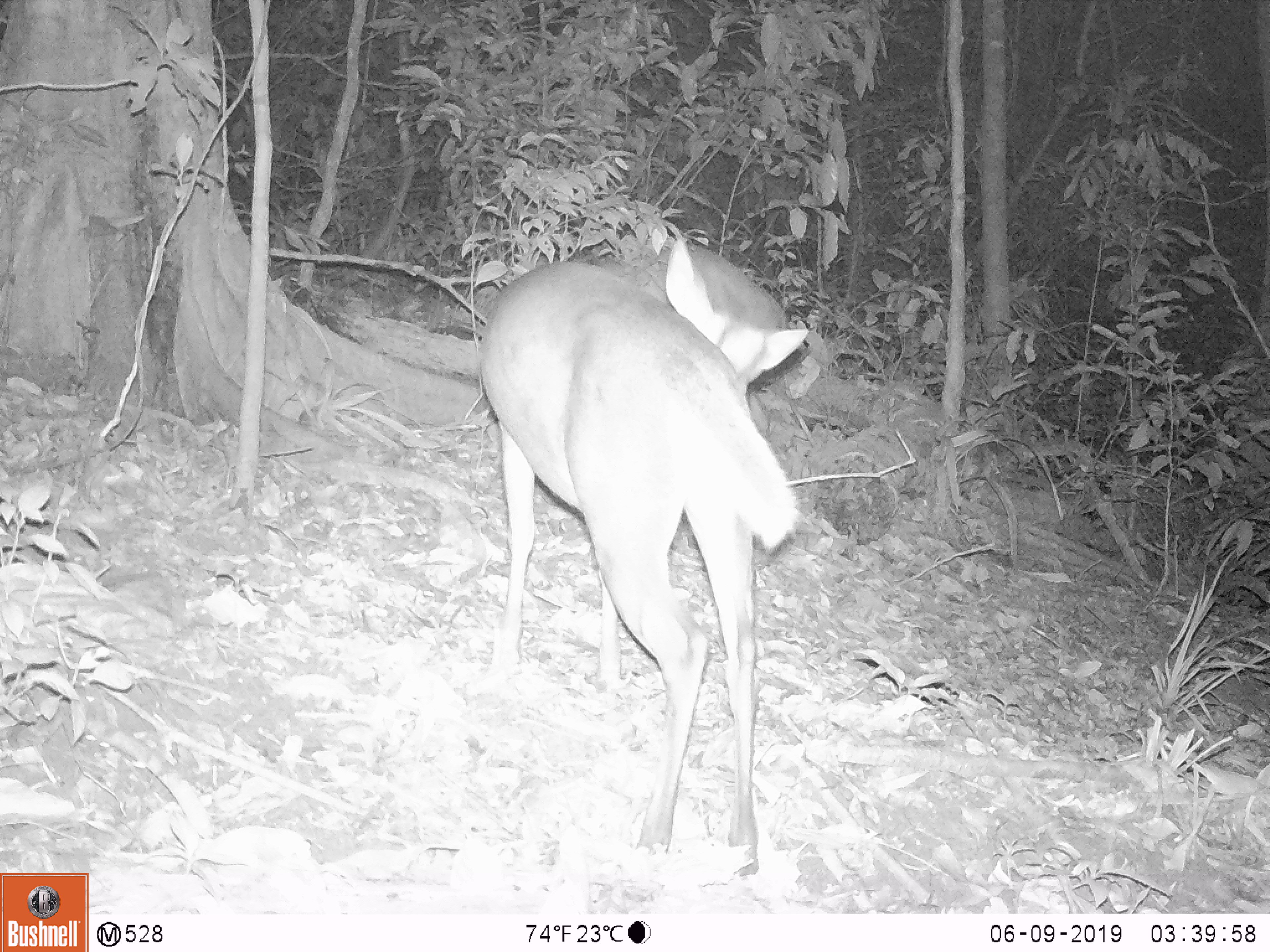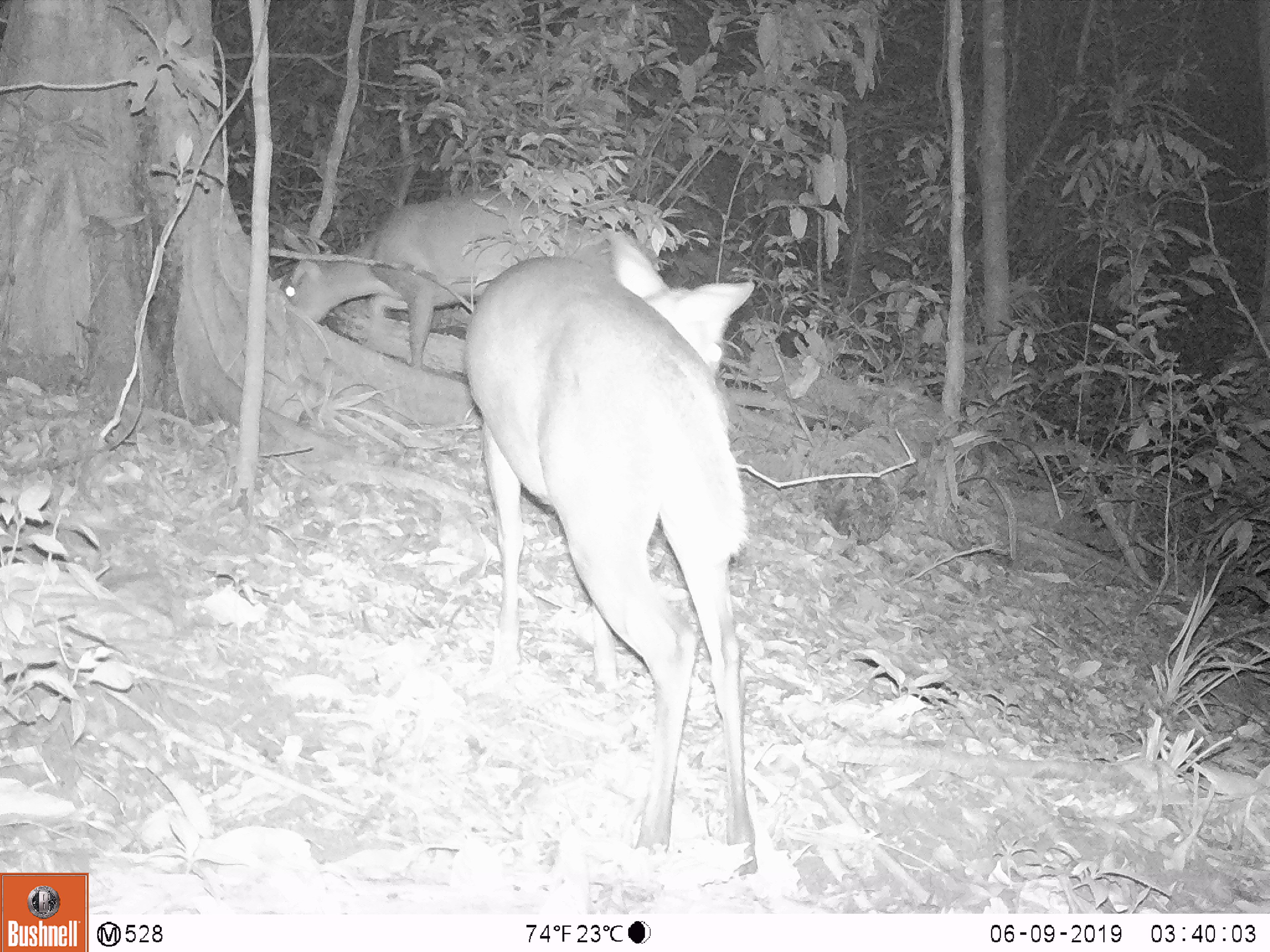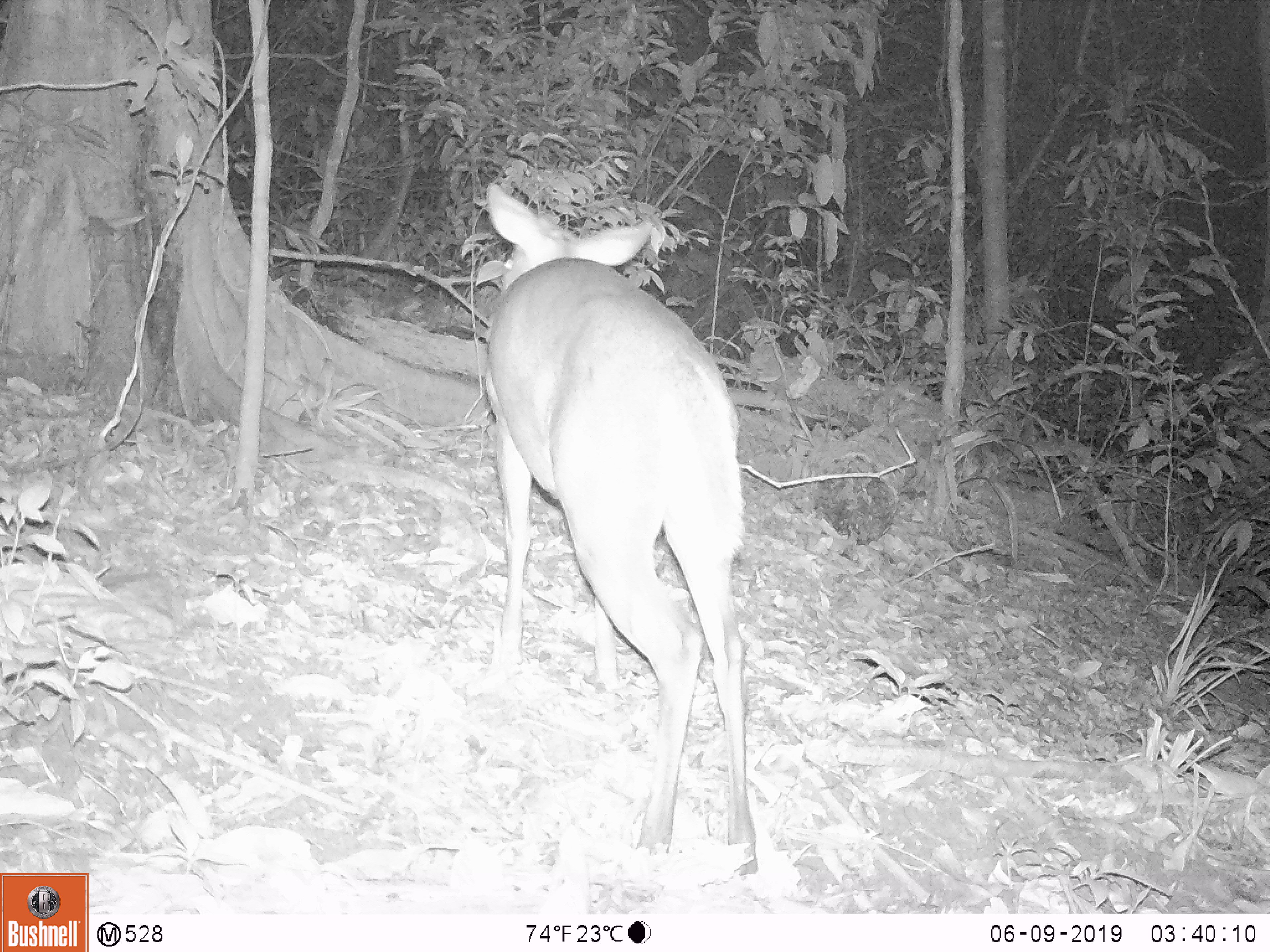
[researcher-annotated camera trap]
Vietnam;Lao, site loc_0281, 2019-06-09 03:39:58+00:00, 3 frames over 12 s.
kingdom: Animalia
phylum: Chordata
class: Mammalia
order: Artiodactyla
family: Cervidae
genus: Muntiacus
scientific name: Muntiacus rooseveltorum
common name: roosevelt's muntjac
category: roosevelts muntjac group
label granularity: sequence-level